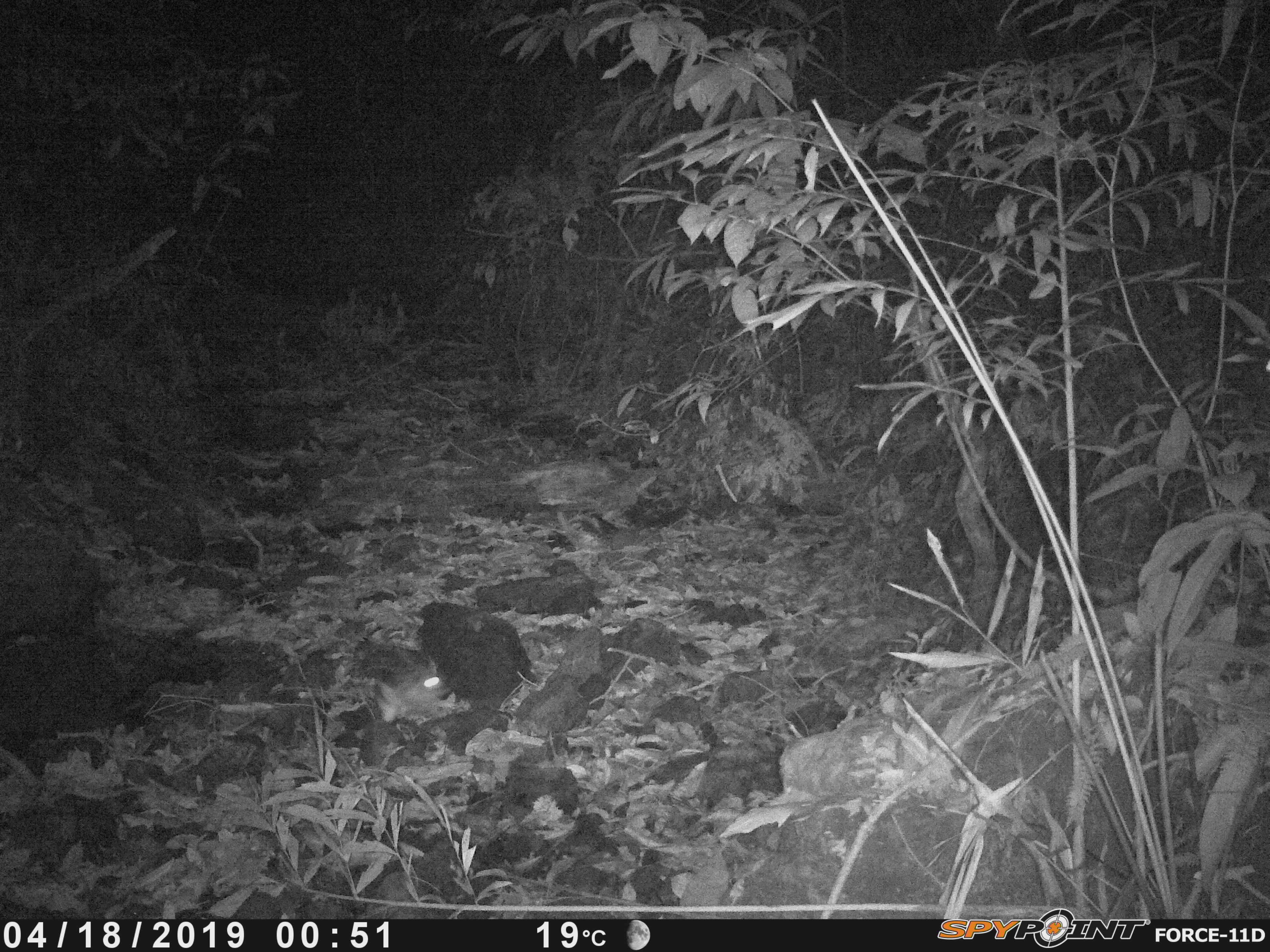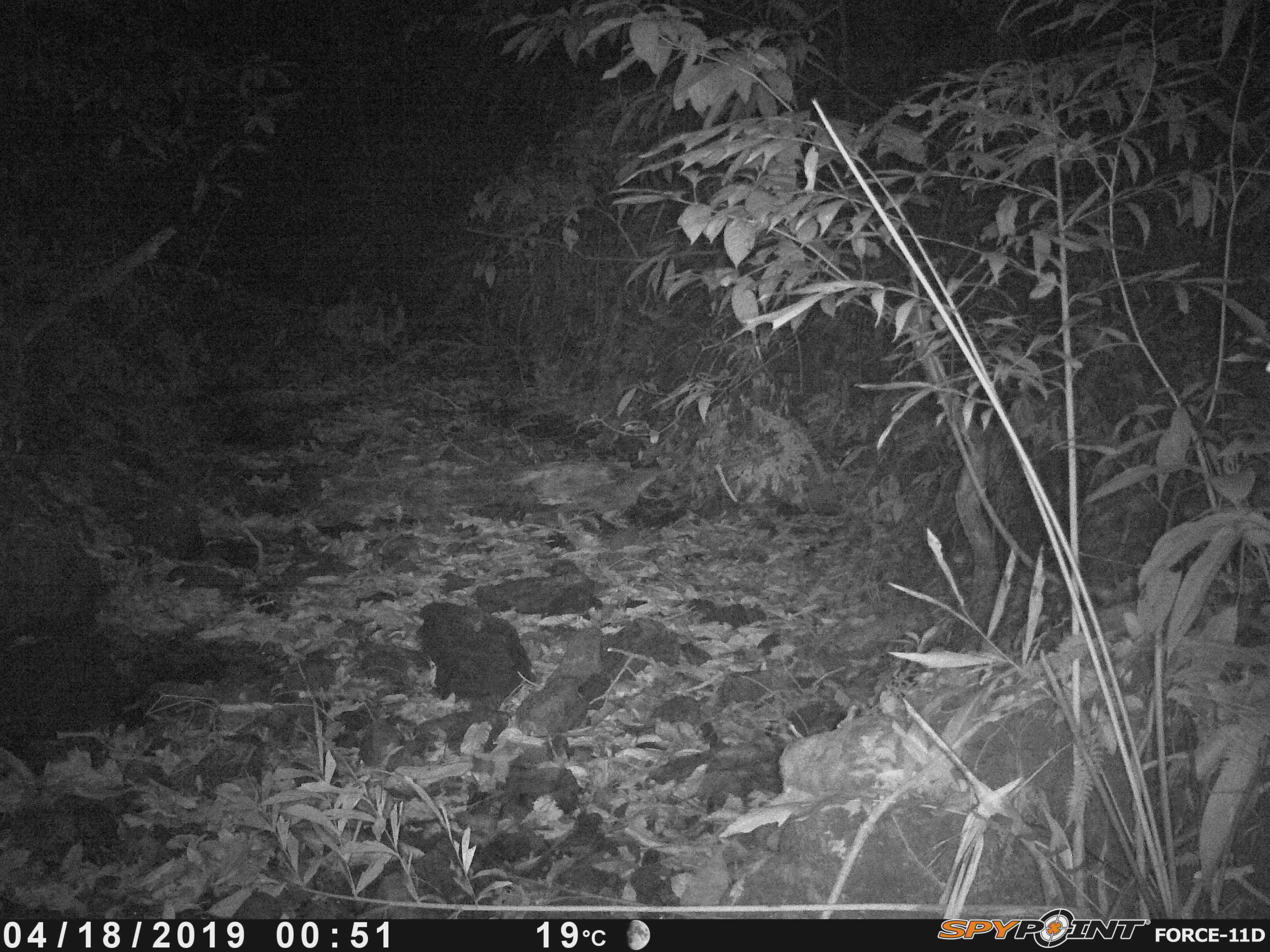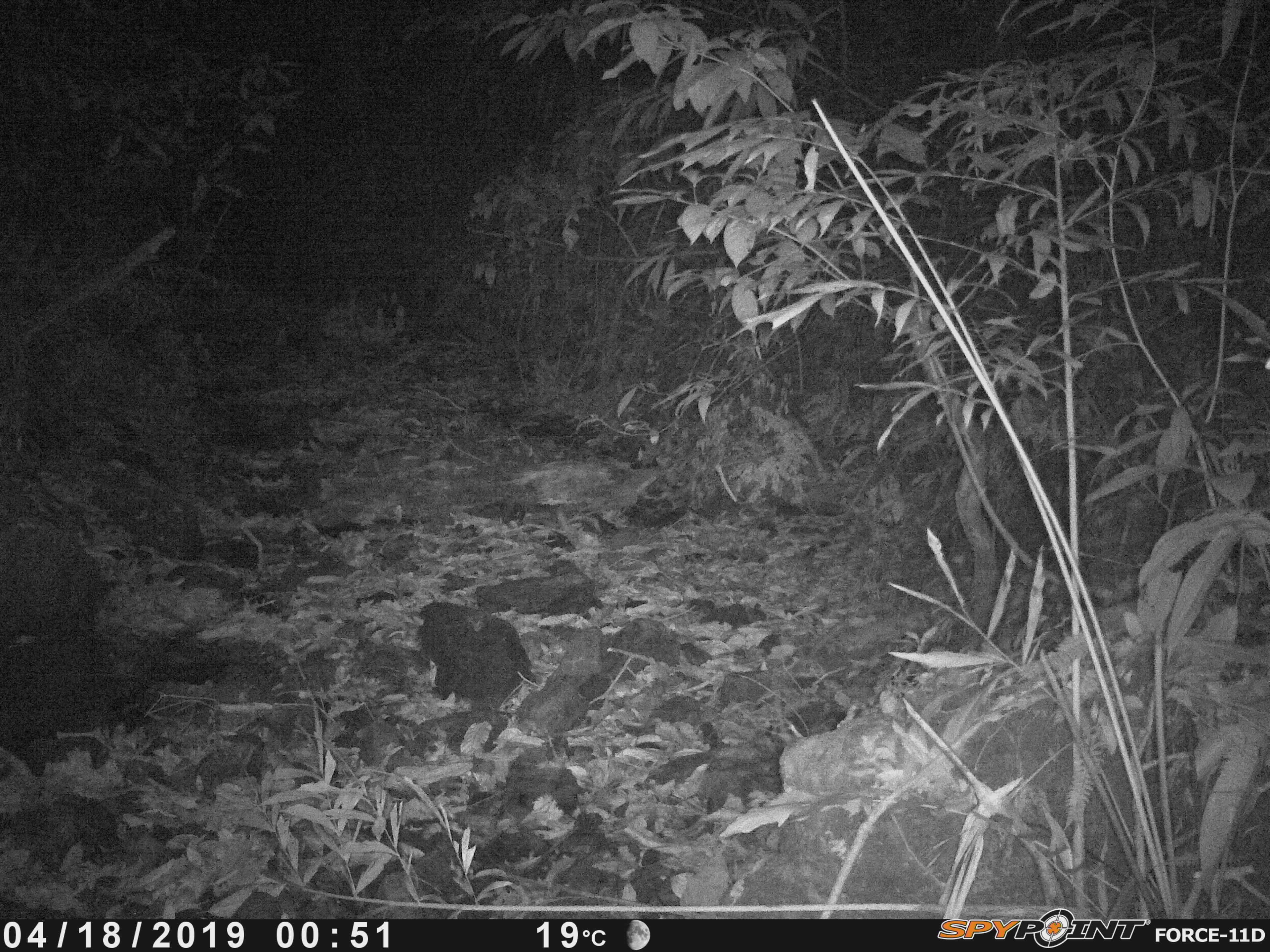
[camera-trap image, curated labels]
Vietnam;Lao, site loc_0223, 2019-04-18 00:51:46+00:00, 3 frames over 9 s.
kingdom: Animalia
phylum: Chordata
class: Mammalia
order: Lagomorpha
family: Leporidae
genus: Nesolagus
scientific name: Nesolagus timminsi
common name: annamite striped rabbit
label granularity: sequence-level